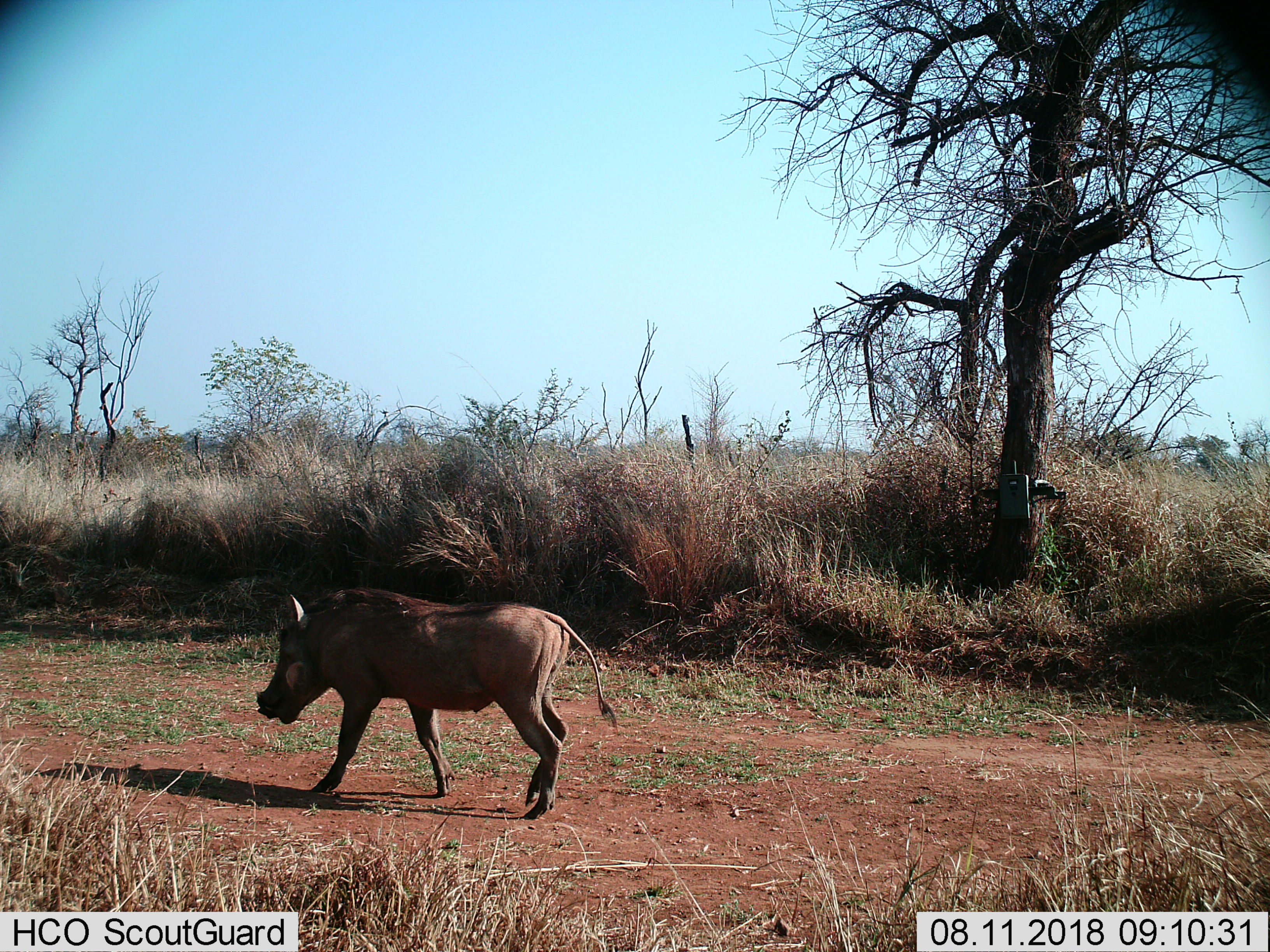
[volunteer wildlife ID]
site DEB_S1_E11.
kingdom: Animalia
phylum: Chordata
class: Mammalia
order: Artiodactyla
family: Suidae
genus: Phacochoerus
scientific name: Phacochoerus africanus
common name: warthog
Warthog (Phacochoerus africanus), count 1. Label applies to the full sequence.